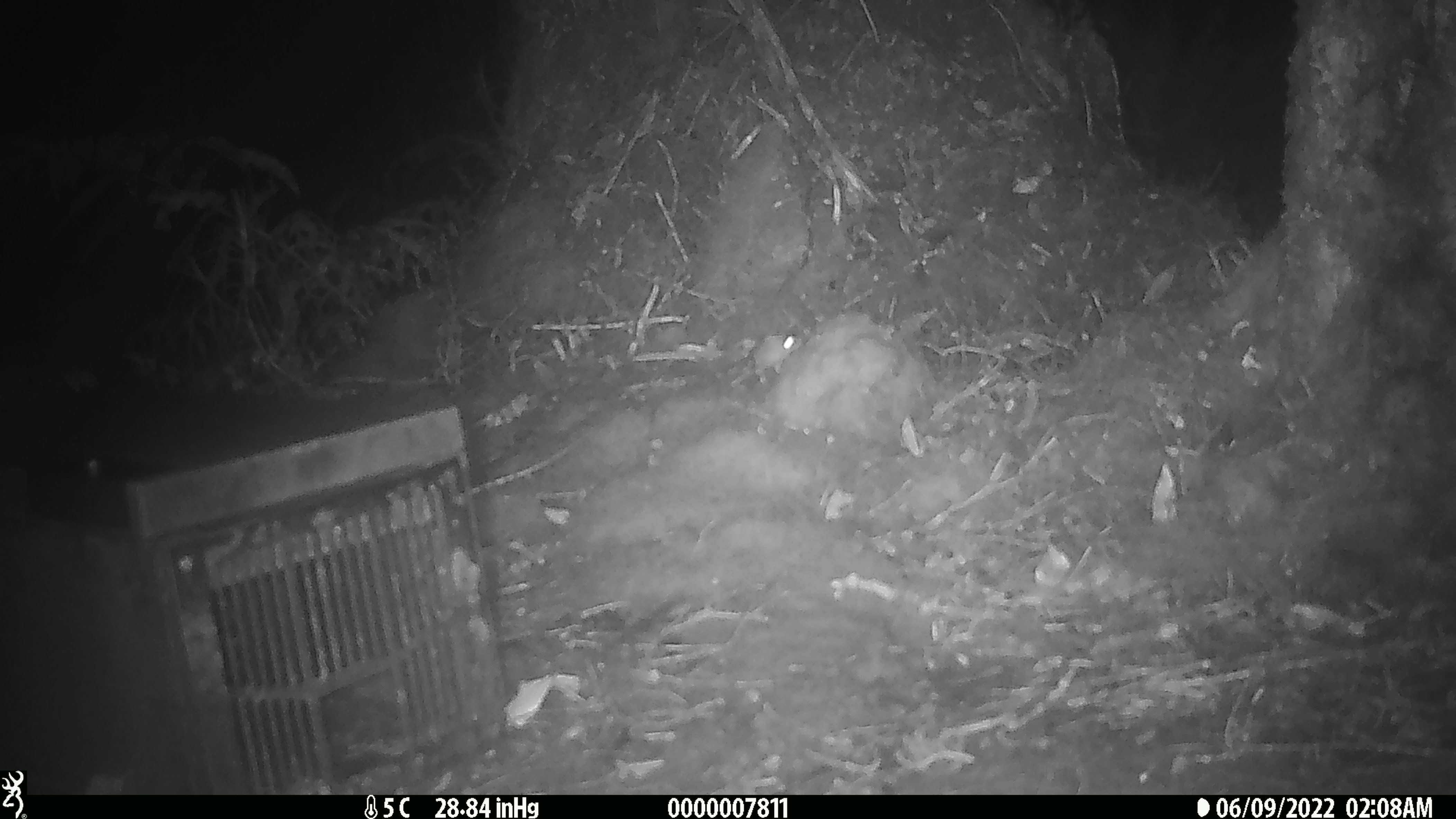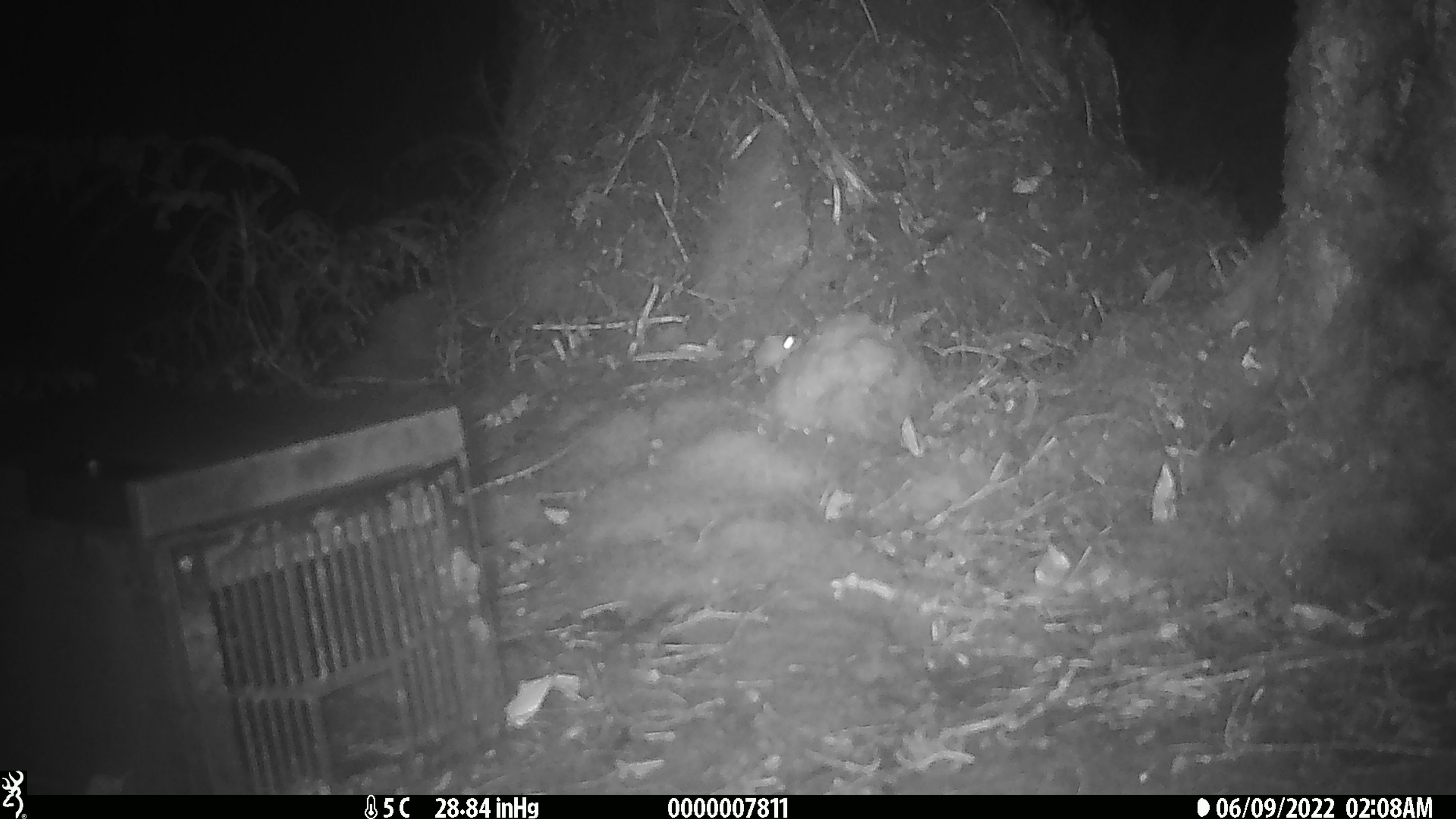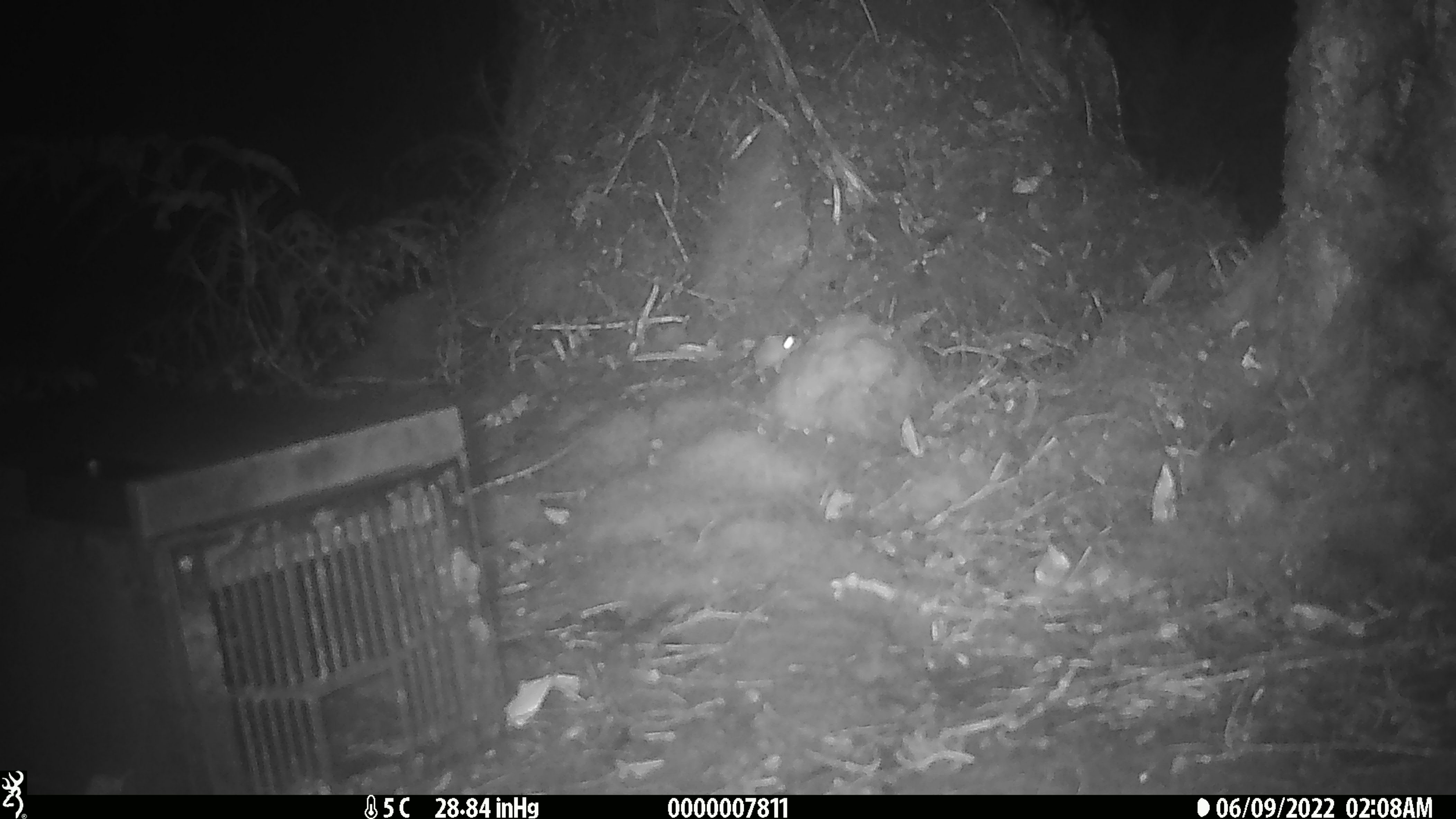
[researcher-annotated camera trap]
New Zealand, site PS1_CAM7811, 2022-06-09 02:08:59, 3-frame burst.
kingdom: Animalia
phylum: Chordata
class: Mammalia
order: Rodentia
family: Muridae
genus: Mus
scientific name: Mus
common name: mouse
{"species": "mouse (Mus)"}